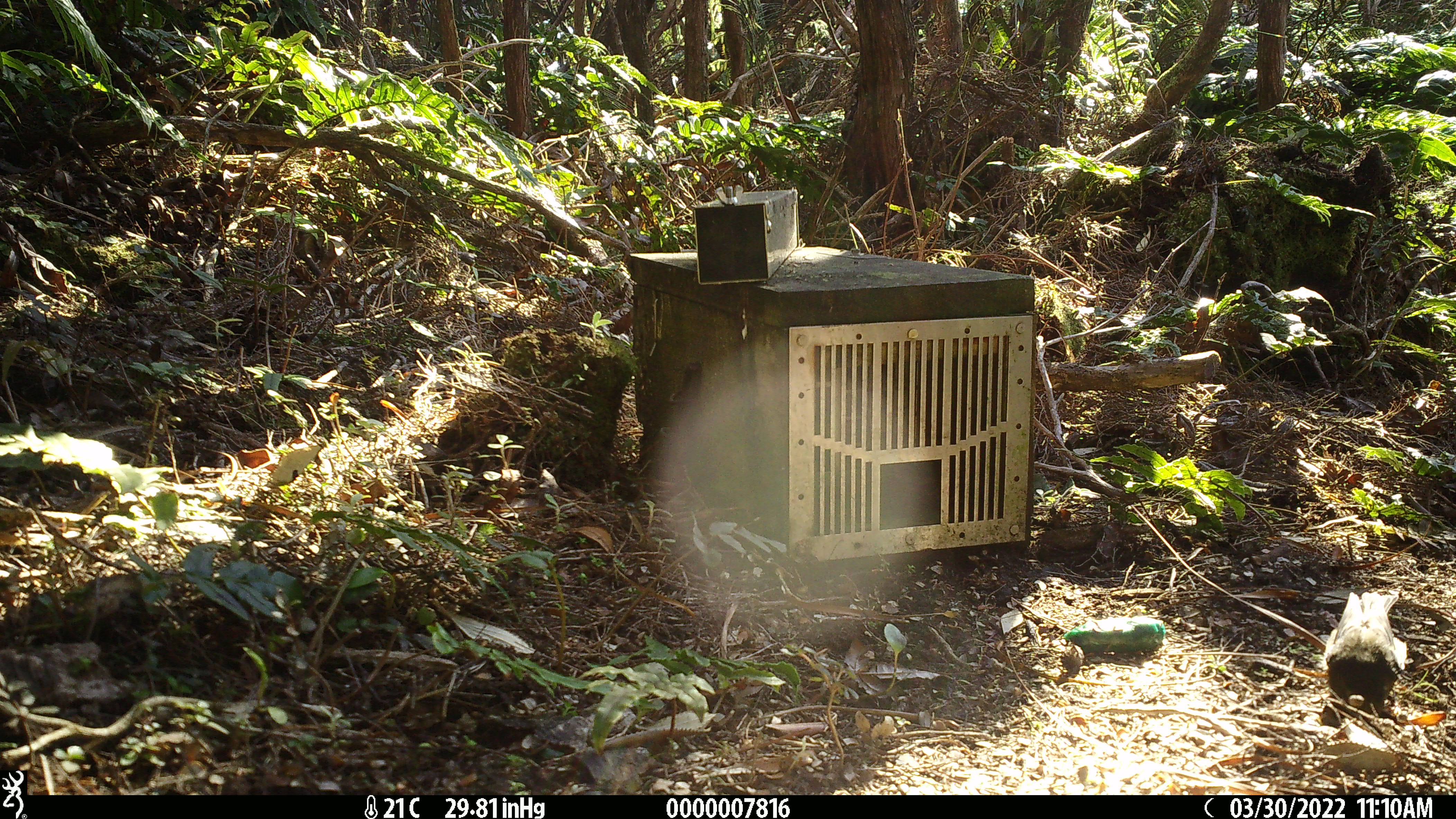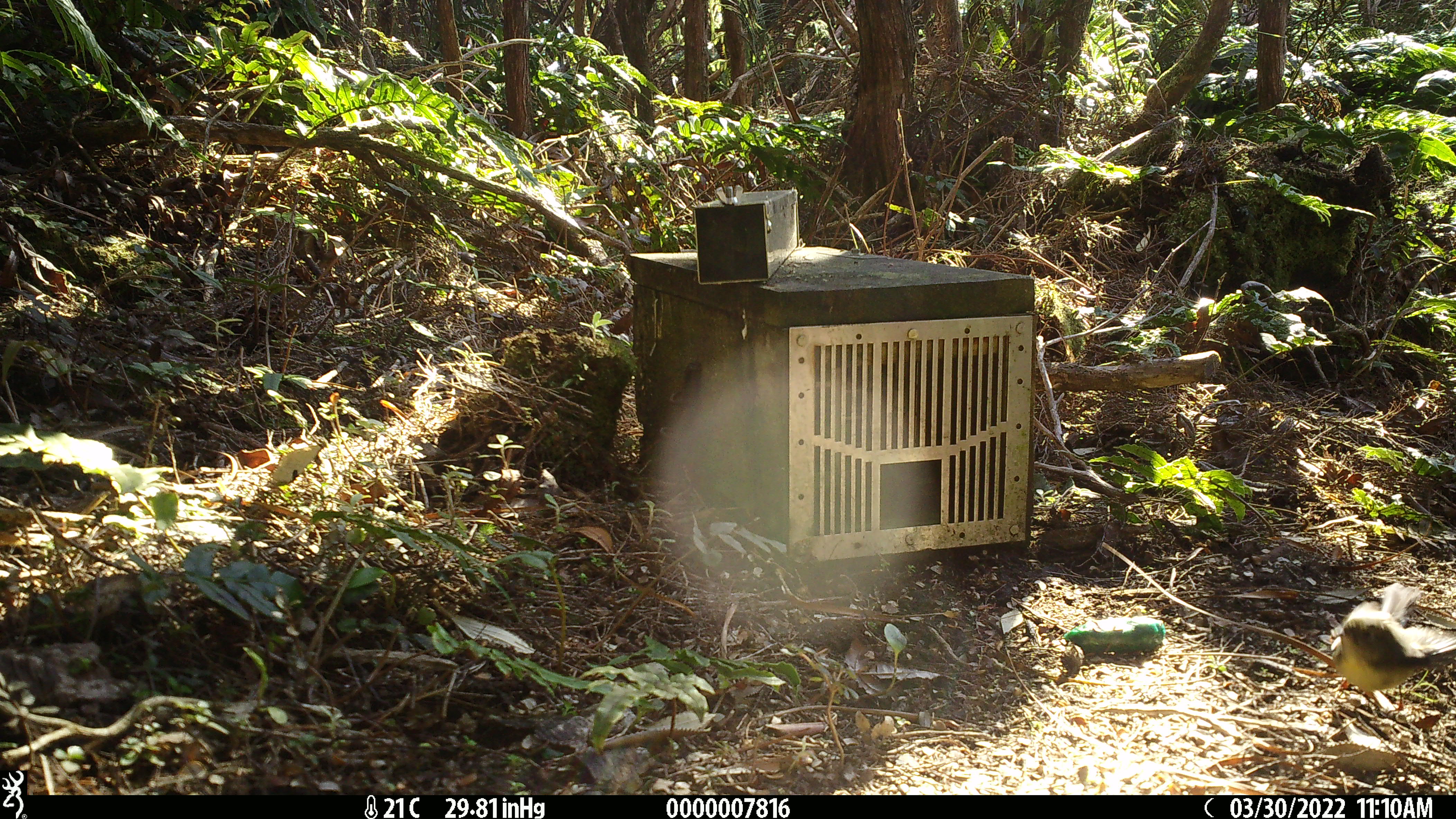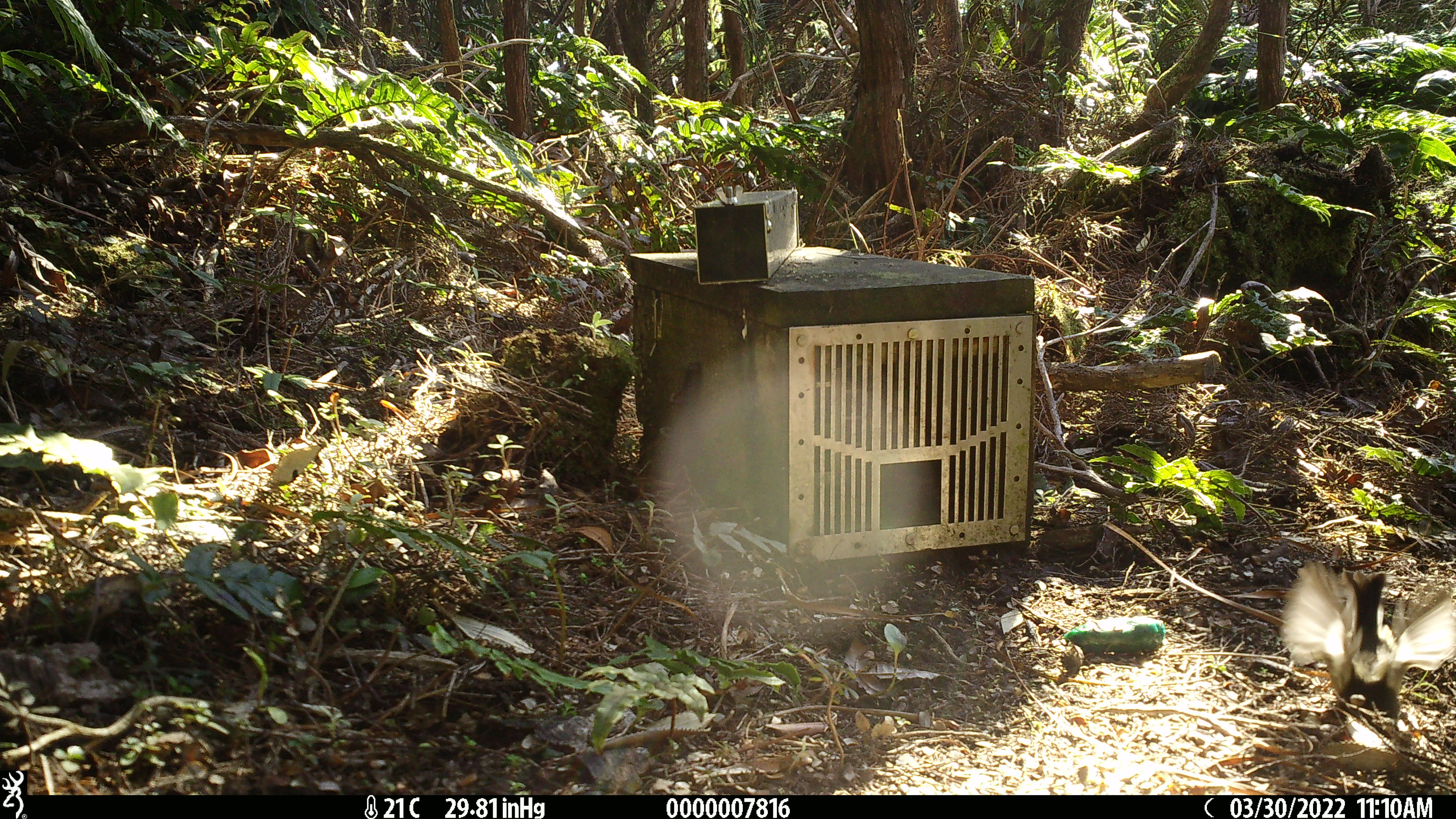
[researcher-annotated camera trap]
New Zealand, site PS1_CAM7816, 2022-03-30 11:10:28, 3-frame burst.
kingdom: Animalia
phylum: Chordata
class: Aves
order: Passeriformes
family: Petroicidae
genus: Petroica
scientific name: Petroica australis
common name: new zealand robin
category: robin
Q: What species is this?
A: Robin (new zealand robin) (Petroica australis).